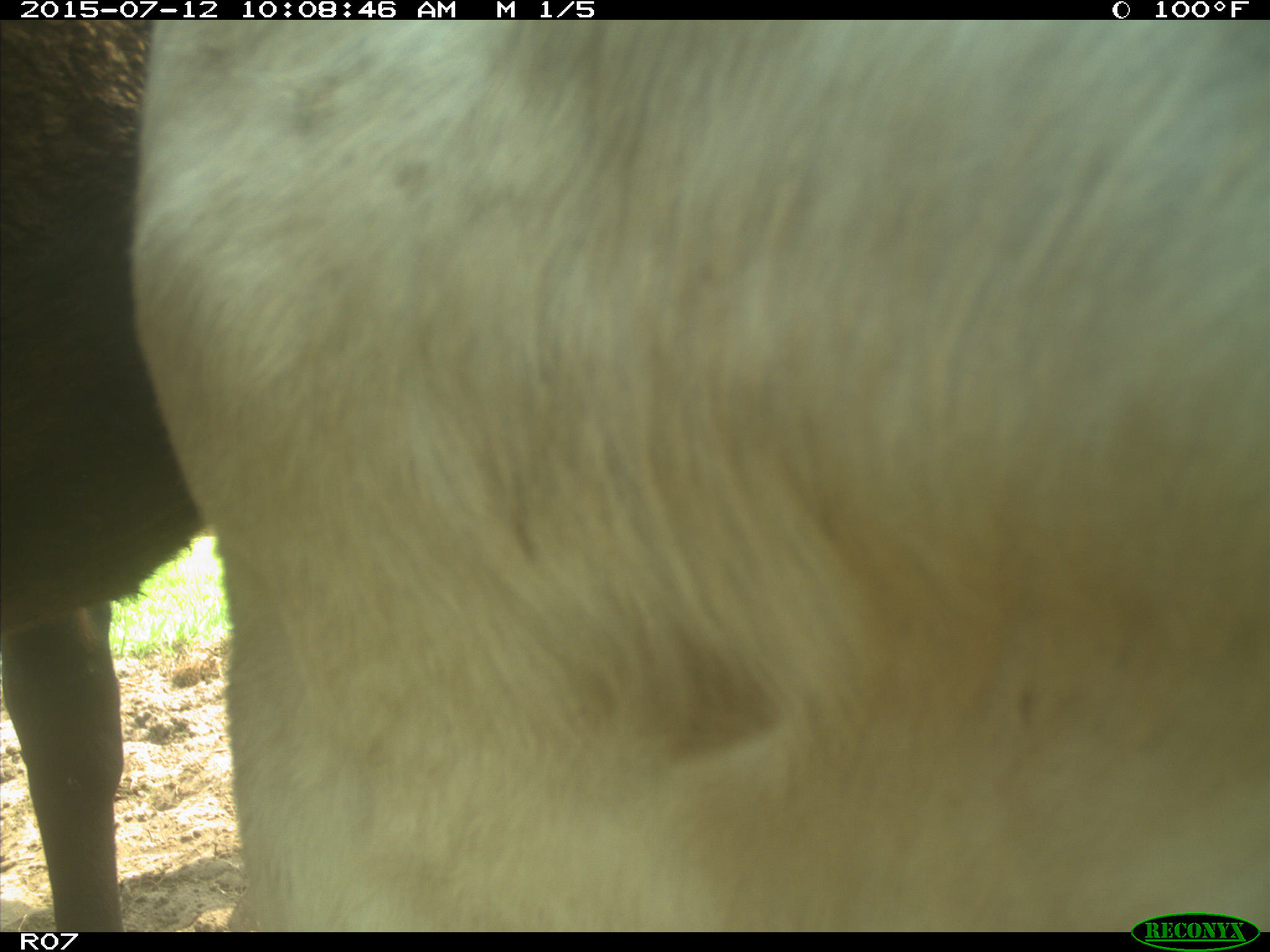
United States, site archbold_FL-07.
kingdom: Animalia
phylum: Chordata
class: Mammalia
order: Artiodactyla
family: Bovidae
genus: Bos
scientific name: Bos taurus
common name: domestic cow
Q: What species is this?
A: Bos taurus (domestic cow).